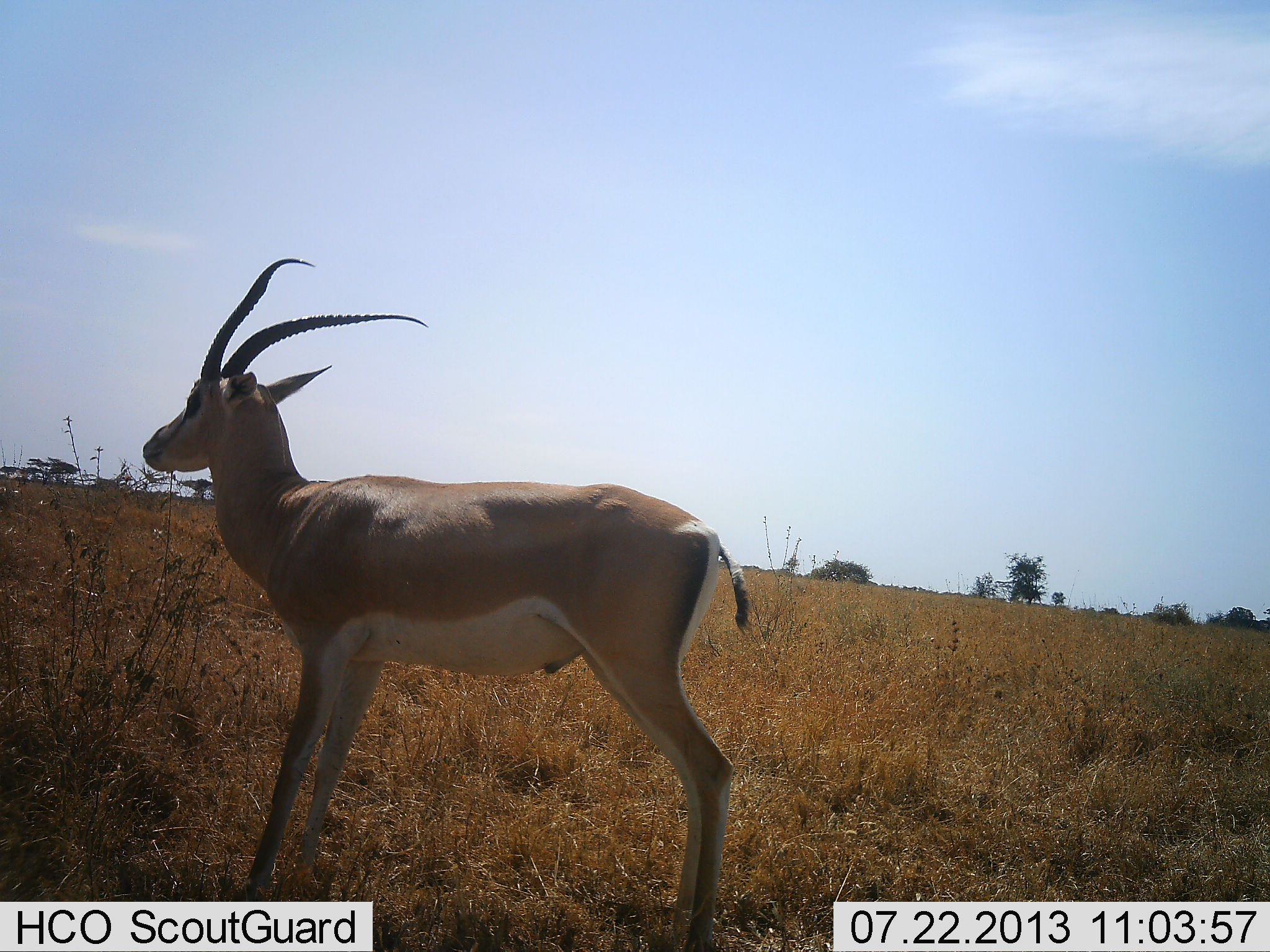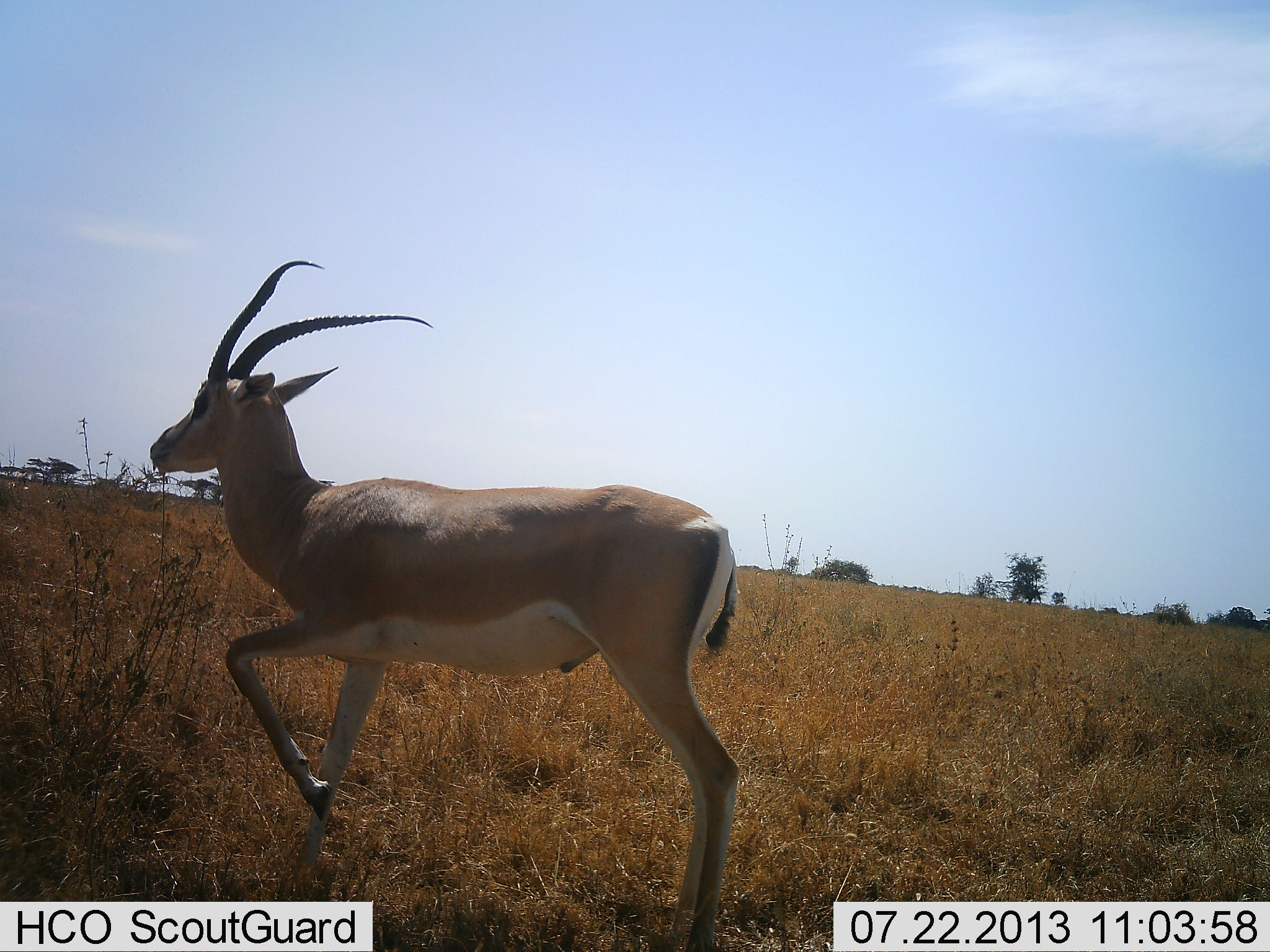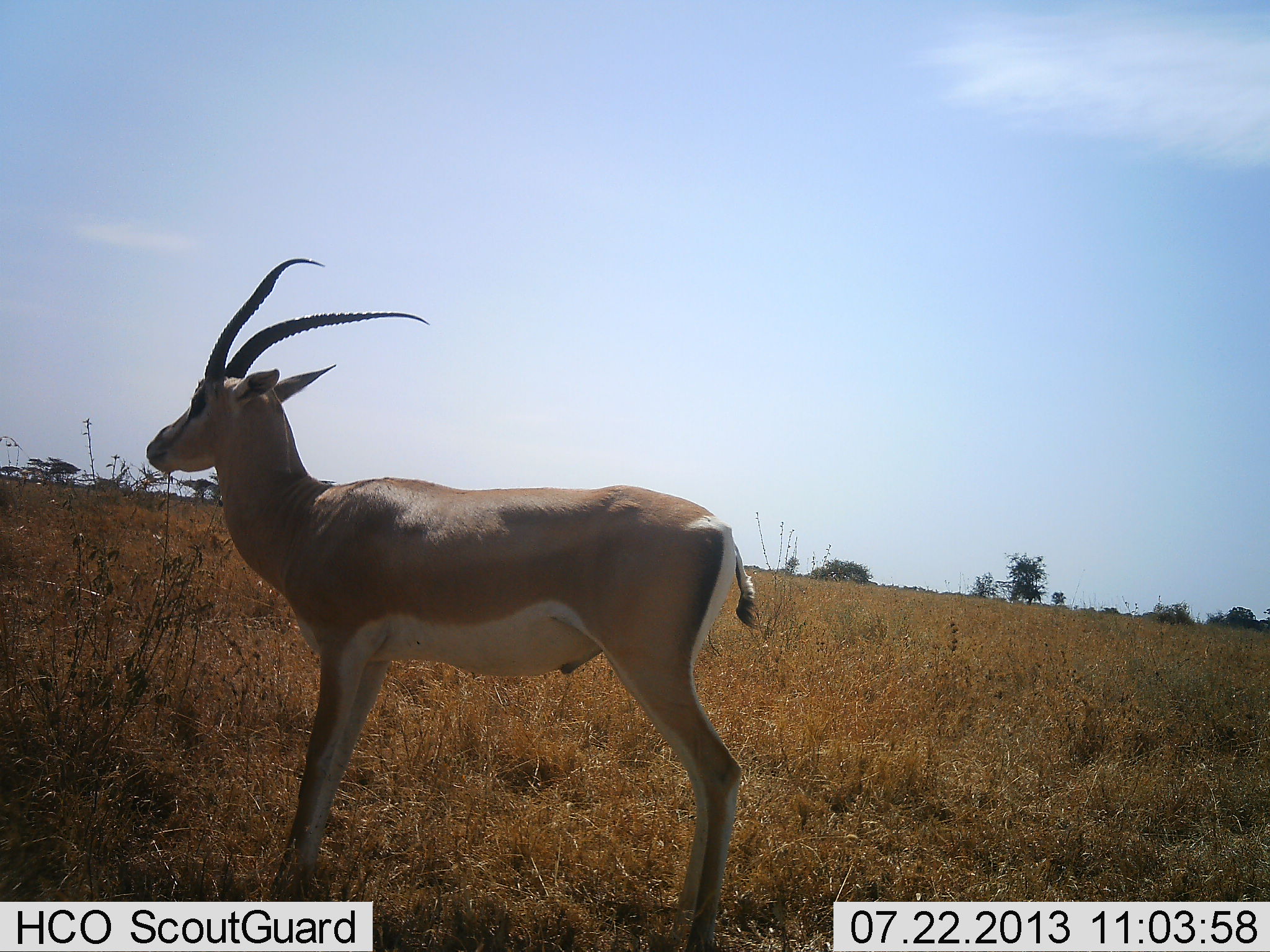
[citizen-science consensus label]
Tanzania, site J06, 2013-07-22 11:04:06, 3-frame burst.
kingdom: Animalia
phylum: Chordata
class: Mammalia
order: Artiodactyla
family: Bovidae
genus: Nanger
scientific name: Nanger granti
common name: grant's gazelle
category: gazellegrants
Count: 1.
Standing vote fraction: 60%.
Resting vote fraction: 0%.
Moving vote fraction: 35%.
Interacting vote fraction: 15%.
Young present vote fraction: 0%.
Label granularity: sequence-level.